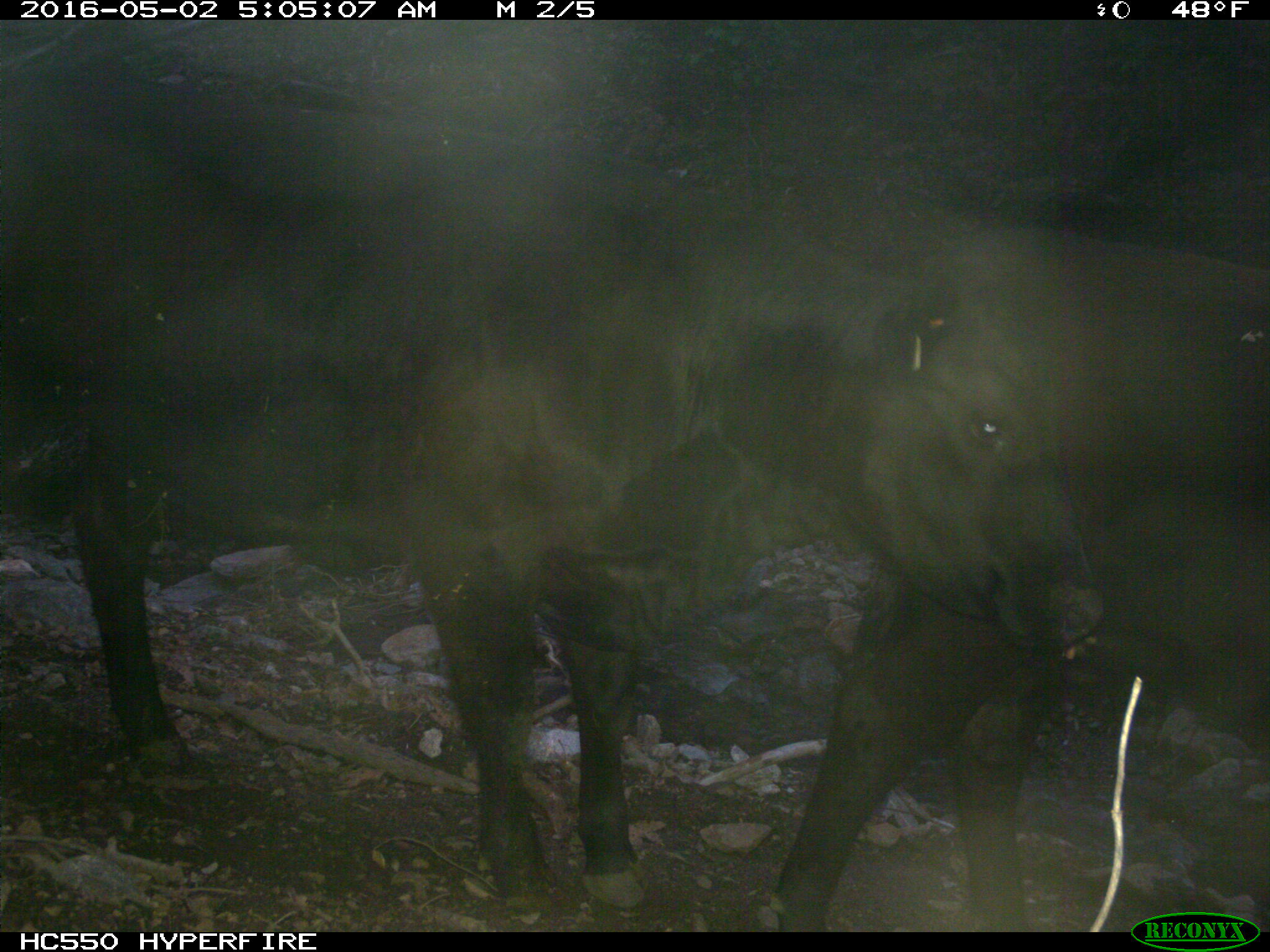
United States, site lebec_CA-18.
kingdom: Animalia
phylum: Chordata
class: Mammalia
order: Artiodactyla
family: Bovidae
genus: Bos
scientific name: Bos taurus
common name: domestic cow